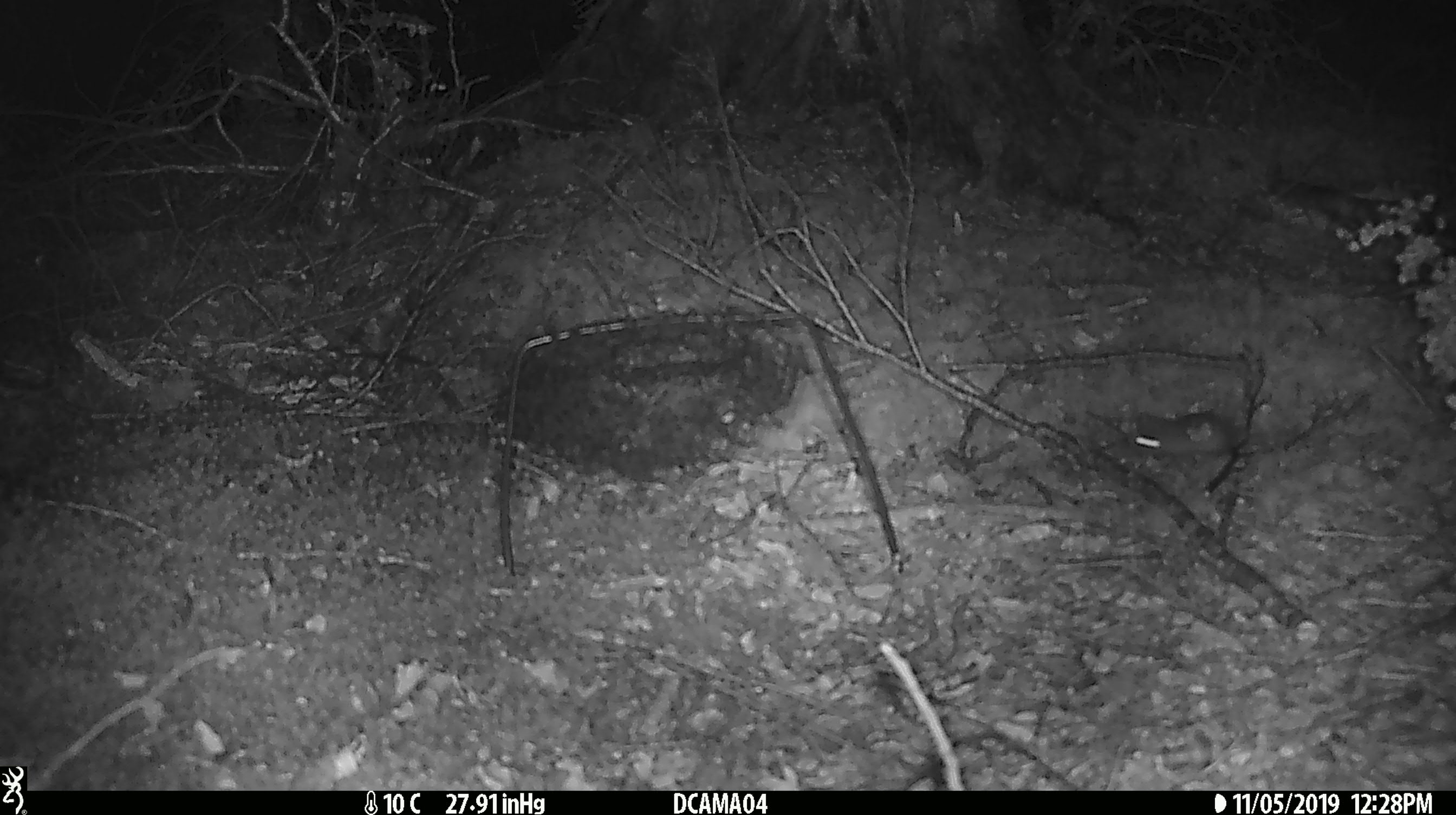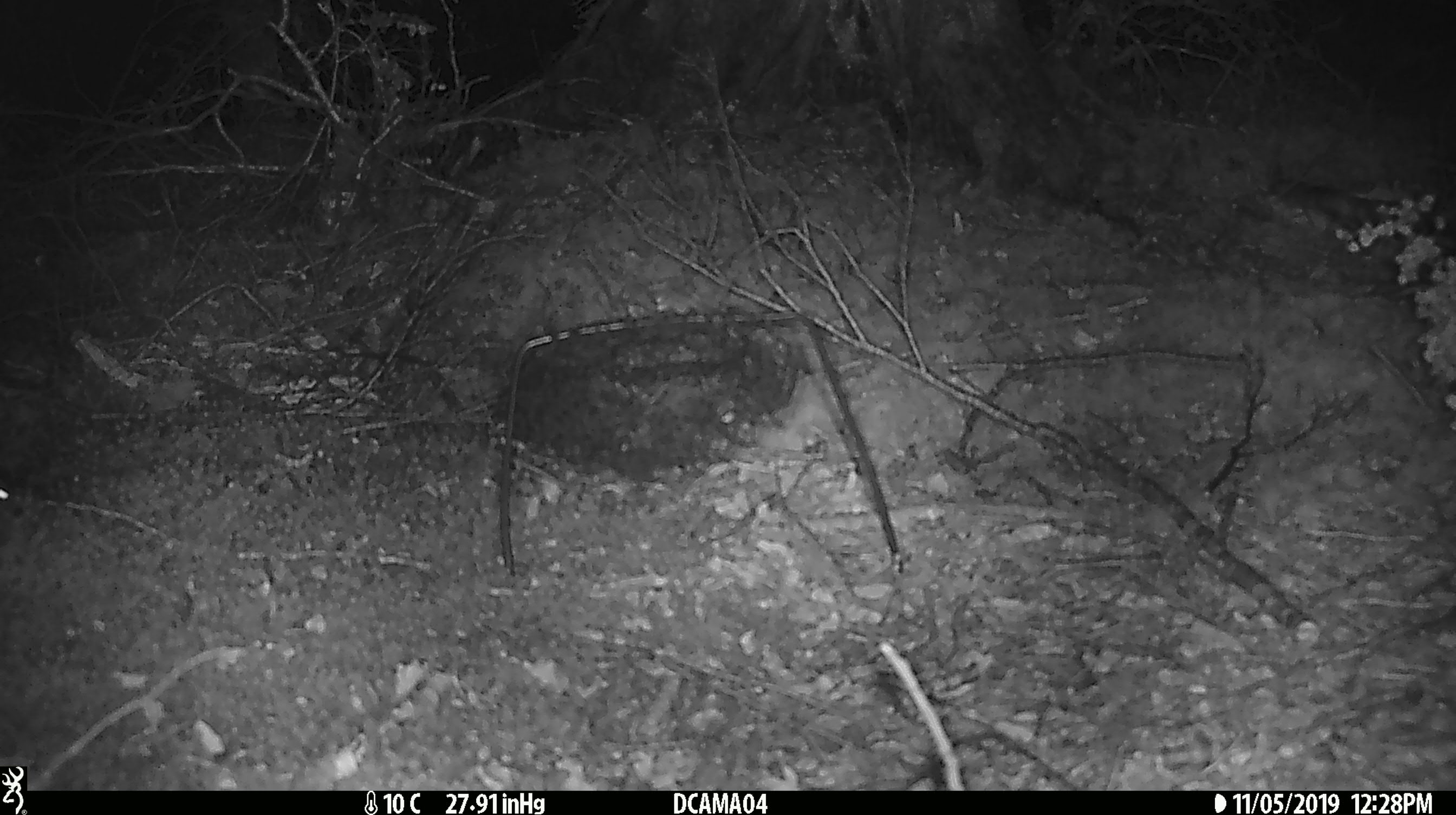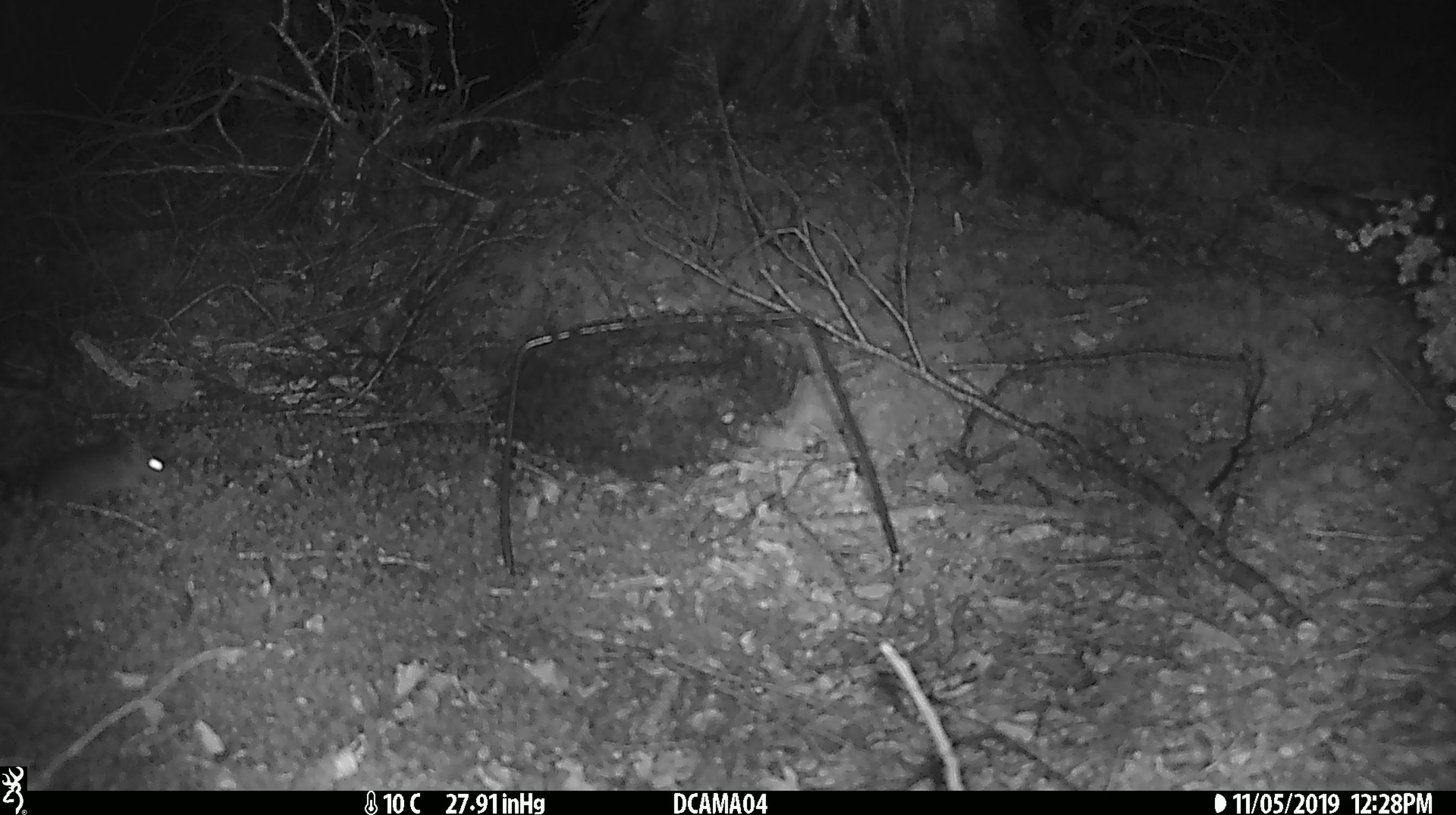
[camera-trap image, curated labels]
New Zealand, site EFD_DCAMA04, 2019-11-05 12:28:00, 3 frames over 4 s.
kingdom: Animalia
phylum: Chordata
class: Mammalia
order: Rodentia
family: Muridae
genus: Mus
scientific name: Mus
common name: mouse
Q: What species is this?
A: Mouse (Mus).